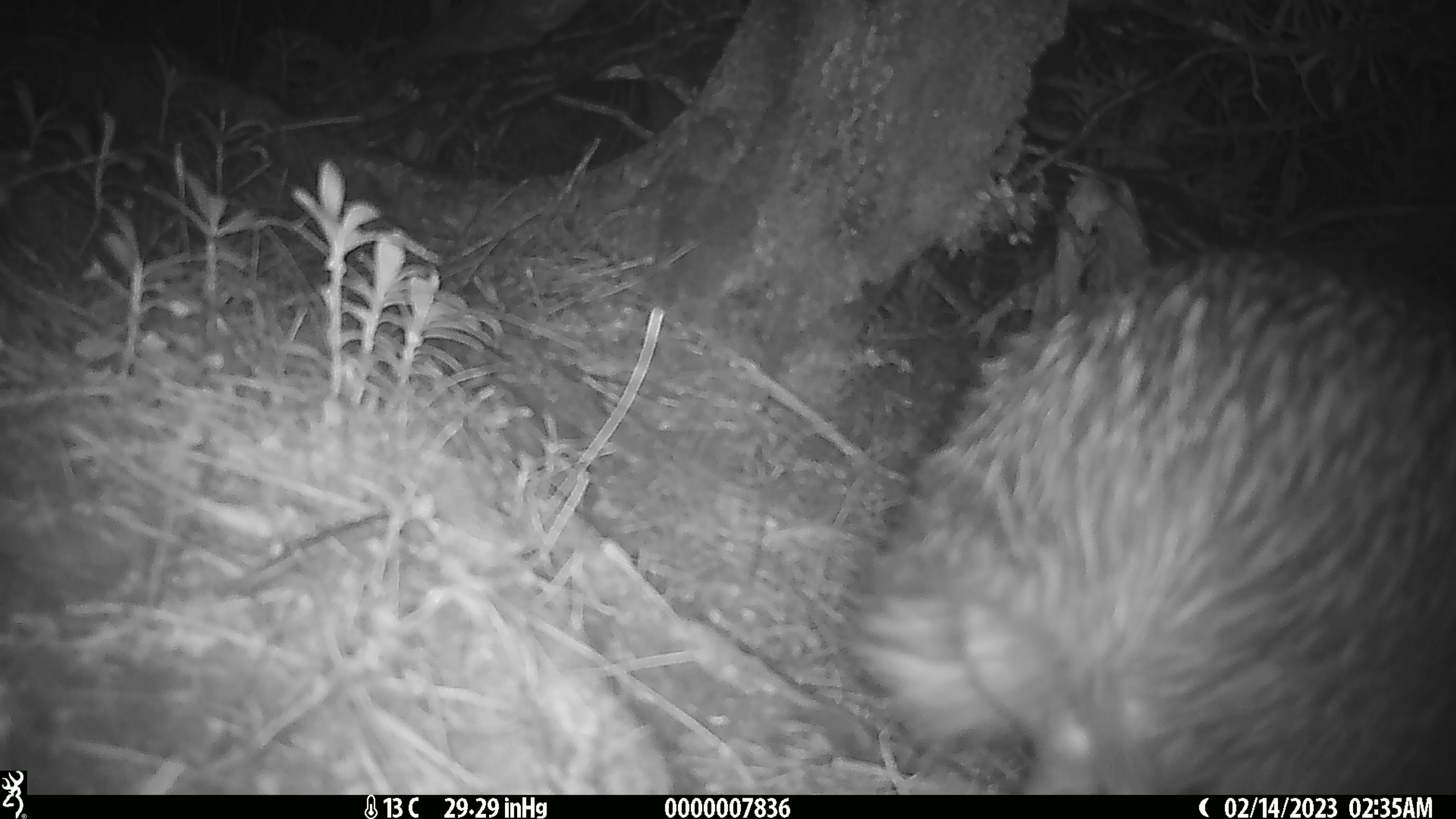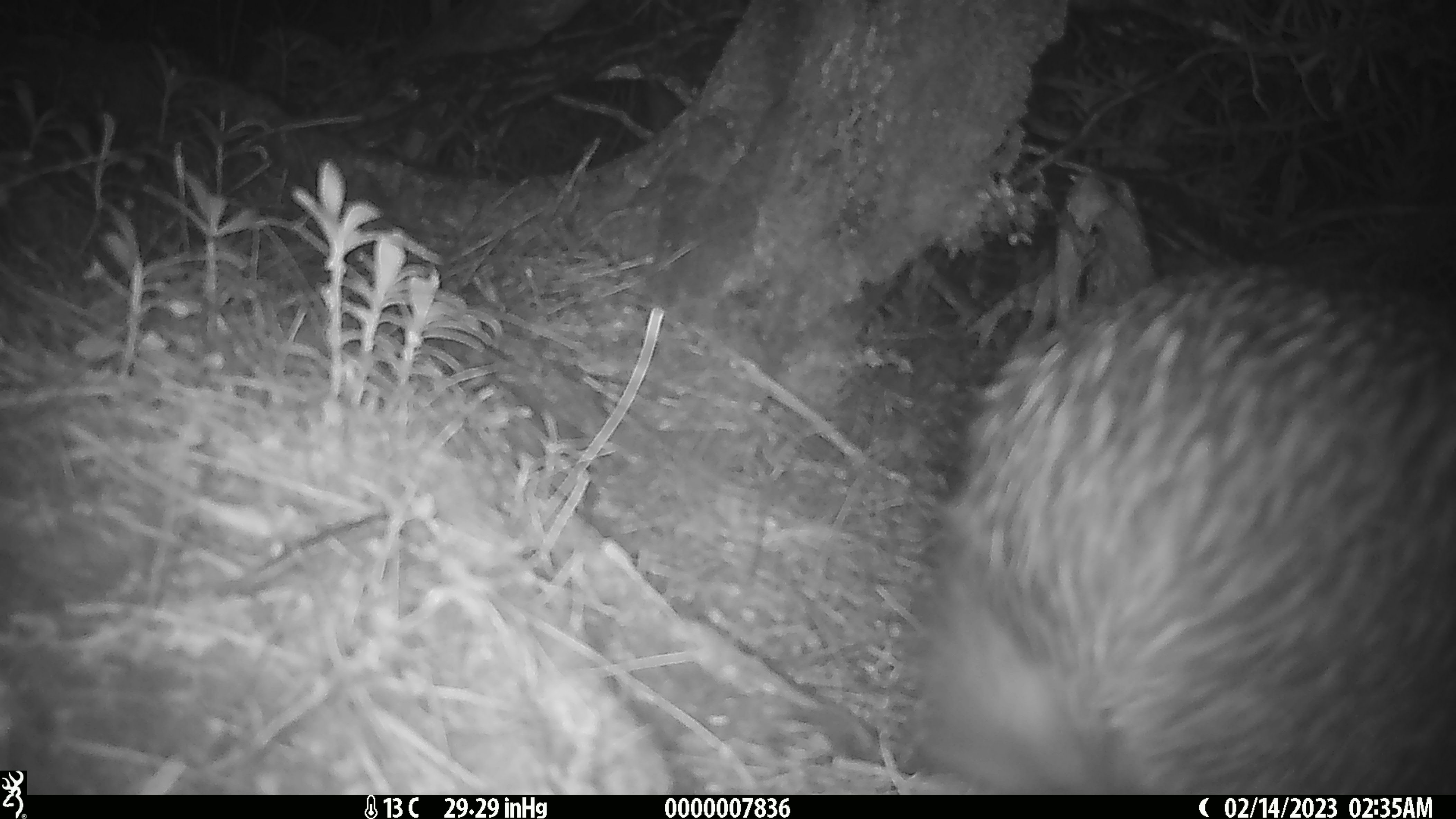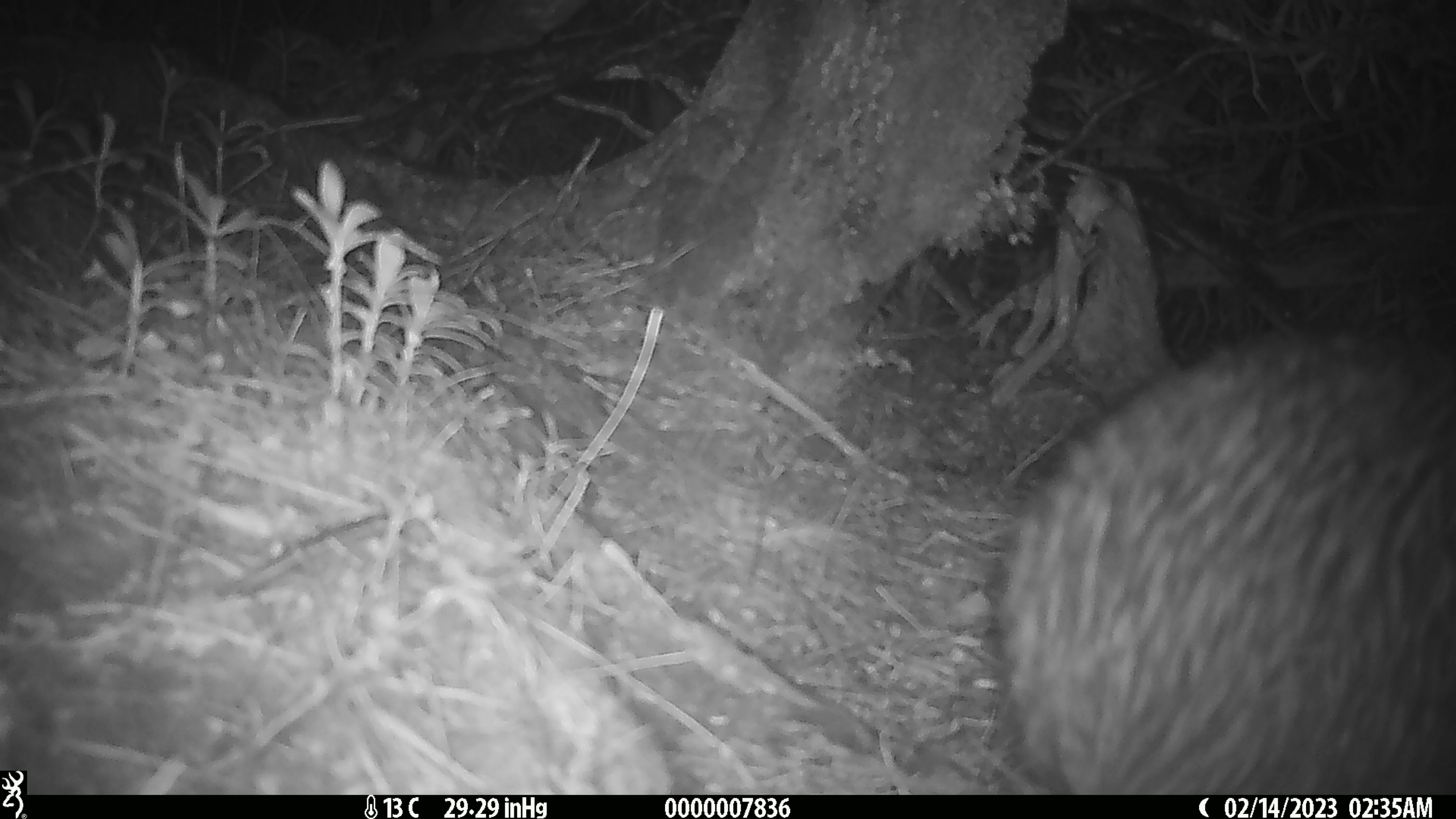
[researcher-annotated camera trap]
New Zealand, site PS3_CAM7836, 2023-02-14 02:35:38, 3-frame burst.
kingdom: Animalia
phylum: Chordata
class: Aves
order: Apterygiformes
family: Apterygidae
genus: Apteryx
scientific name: Apteryx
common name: kiwi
Kiwi (Apteryx).